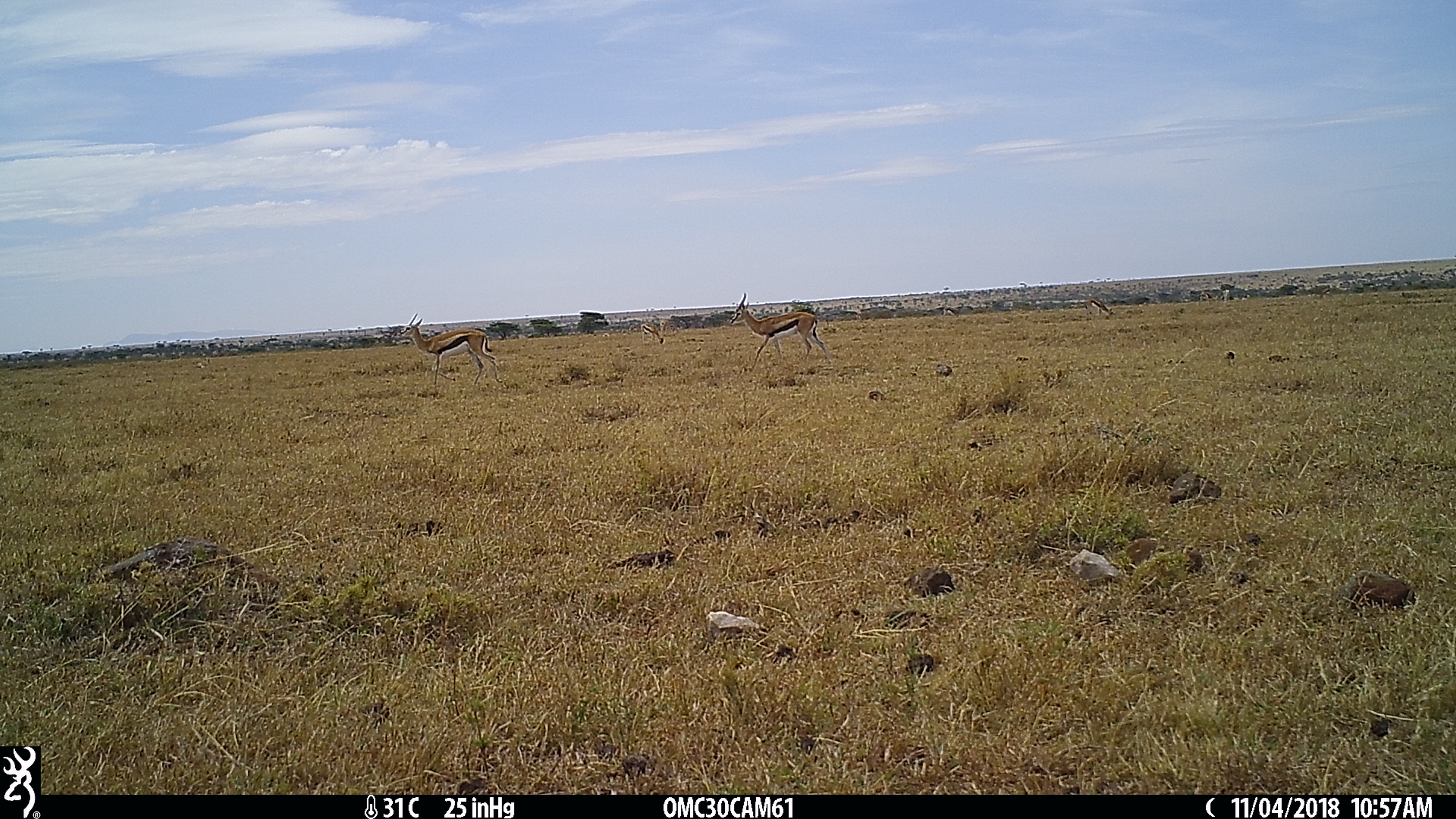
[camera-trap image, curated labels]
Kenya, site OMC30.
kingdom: Animalia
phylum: Chordata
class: Mammalia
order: Artiodactyla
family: Bovidae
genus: Eudorcas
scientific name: Eudorcas thomsonii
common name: thomon's gazelle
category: gazelle thomsons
Gazelle thomsons (thomon's gazelle) (Eudorcas thomsonii).